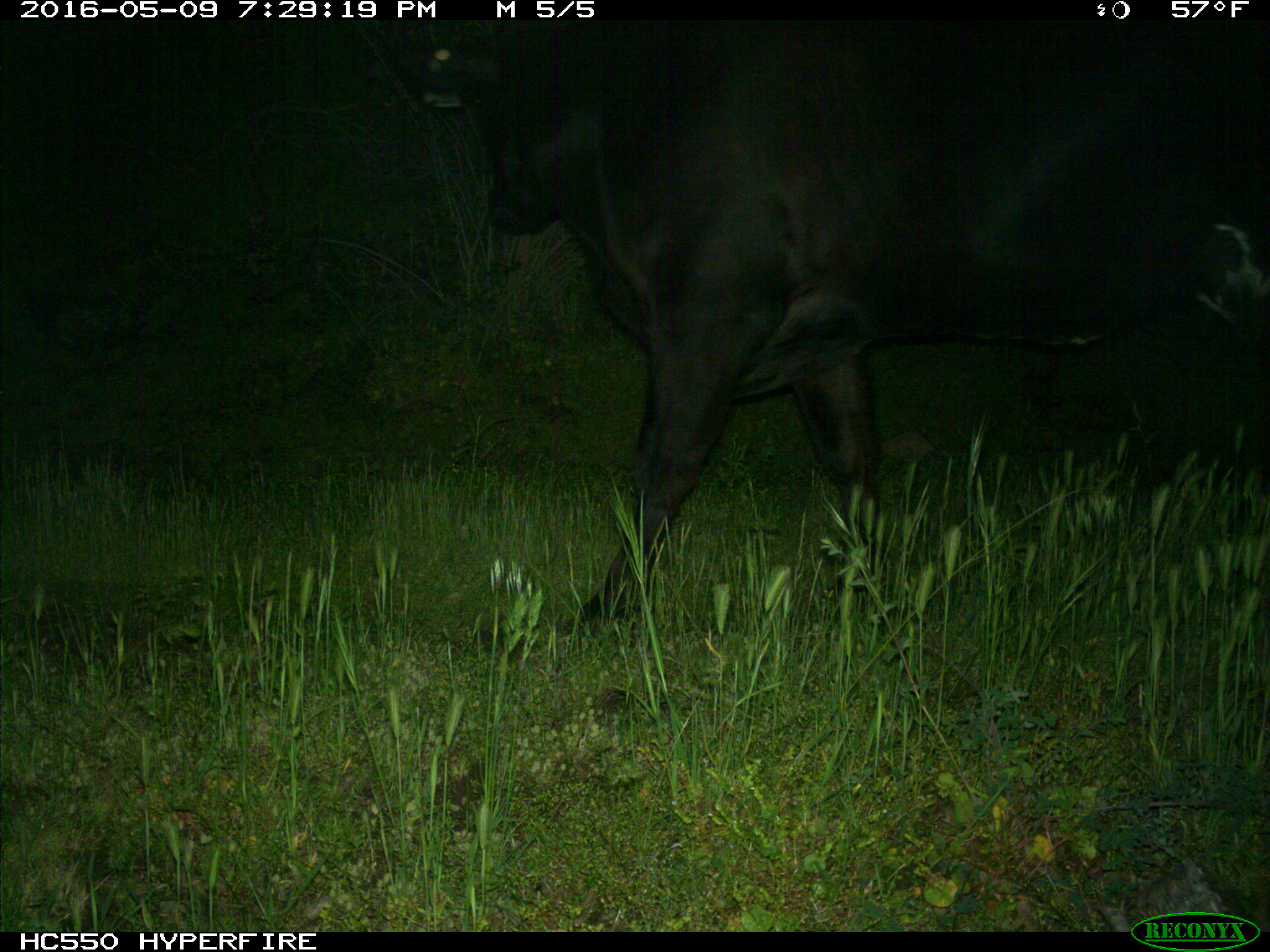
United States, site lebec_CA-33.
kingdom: Animalia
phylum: Chordata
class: Mammalia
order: Artiodactyla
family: Bovidae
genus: Bos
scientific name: Bos taurus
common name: domestic cow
Bos taurus (domestic cow).